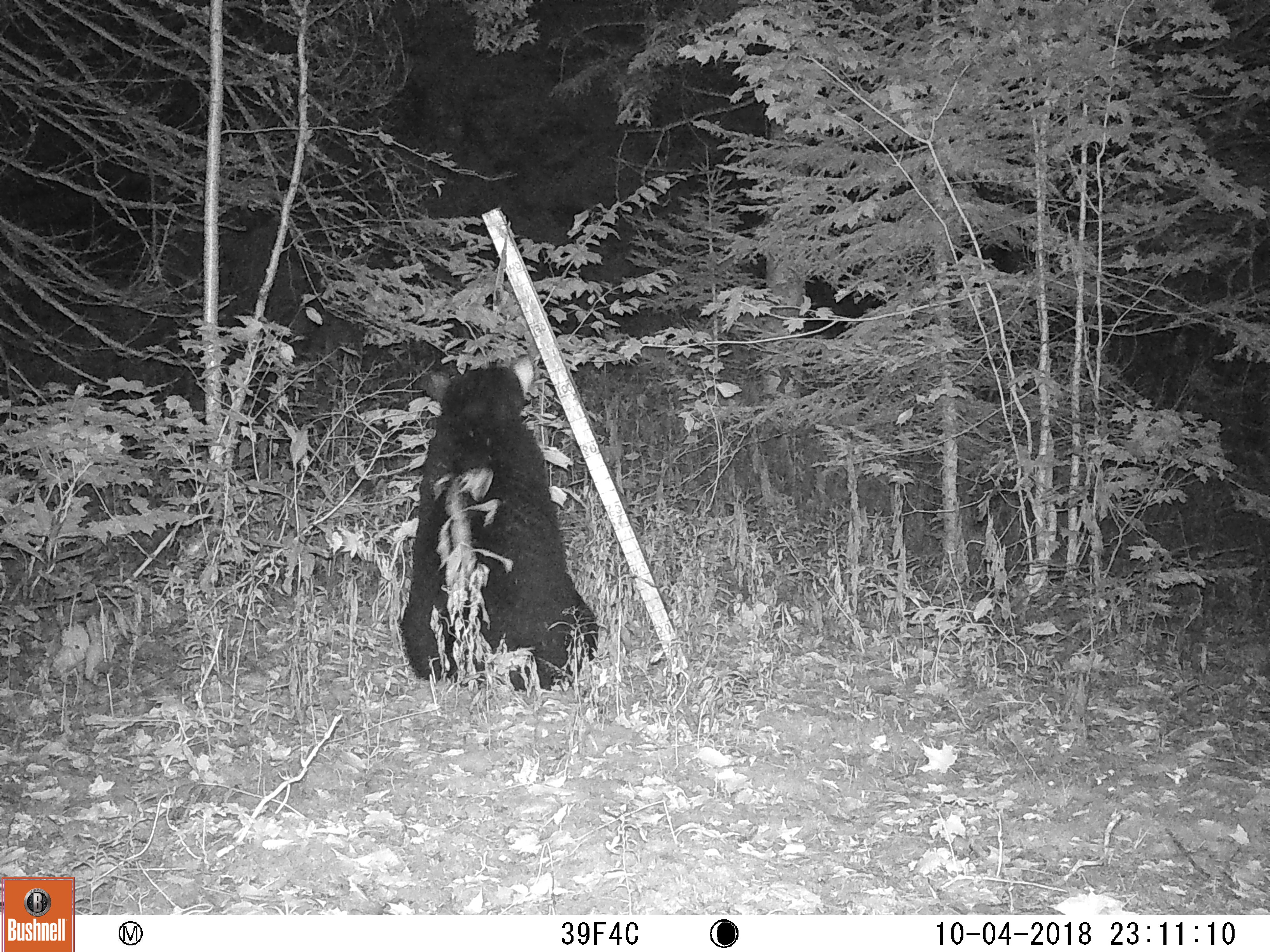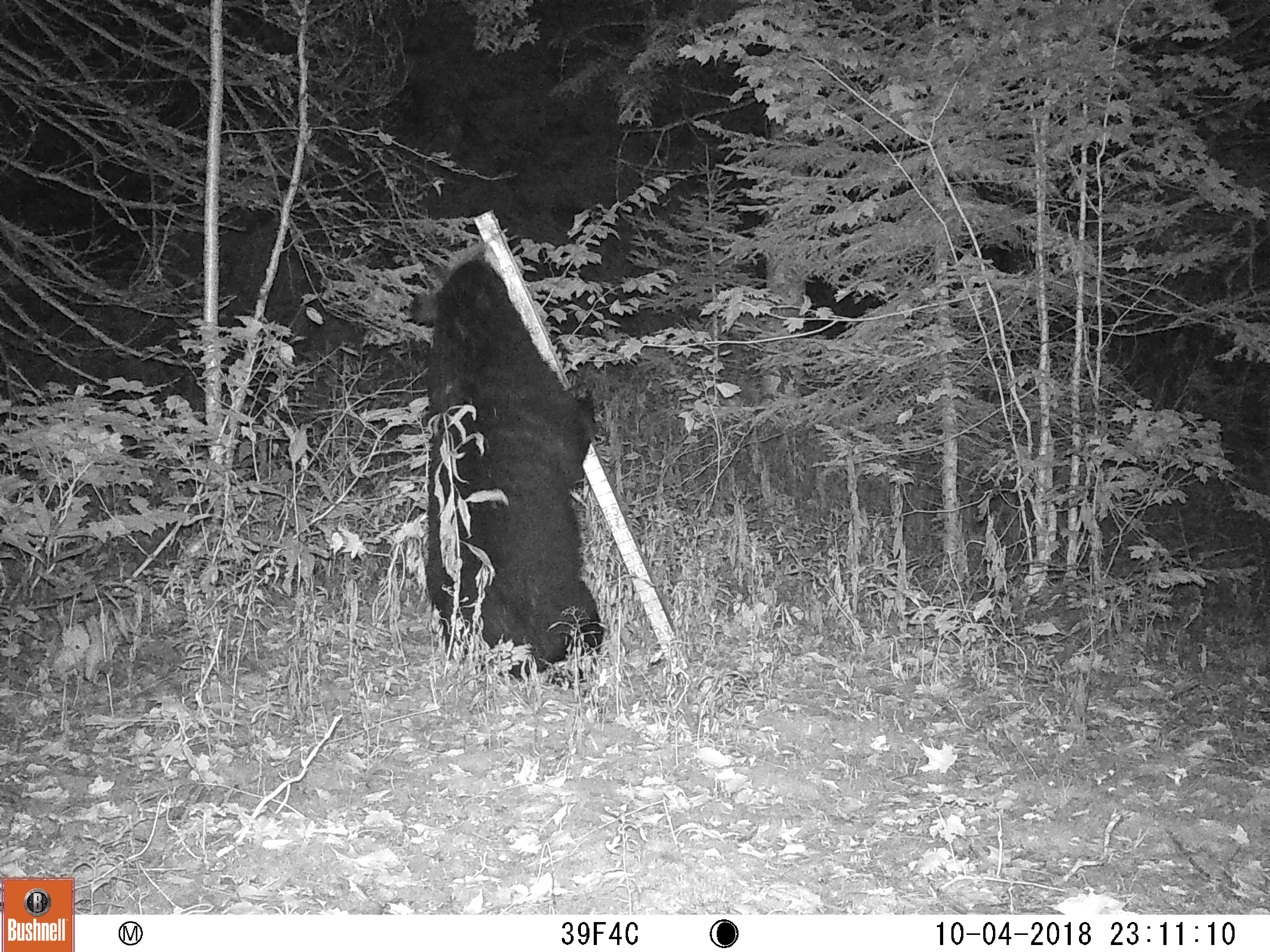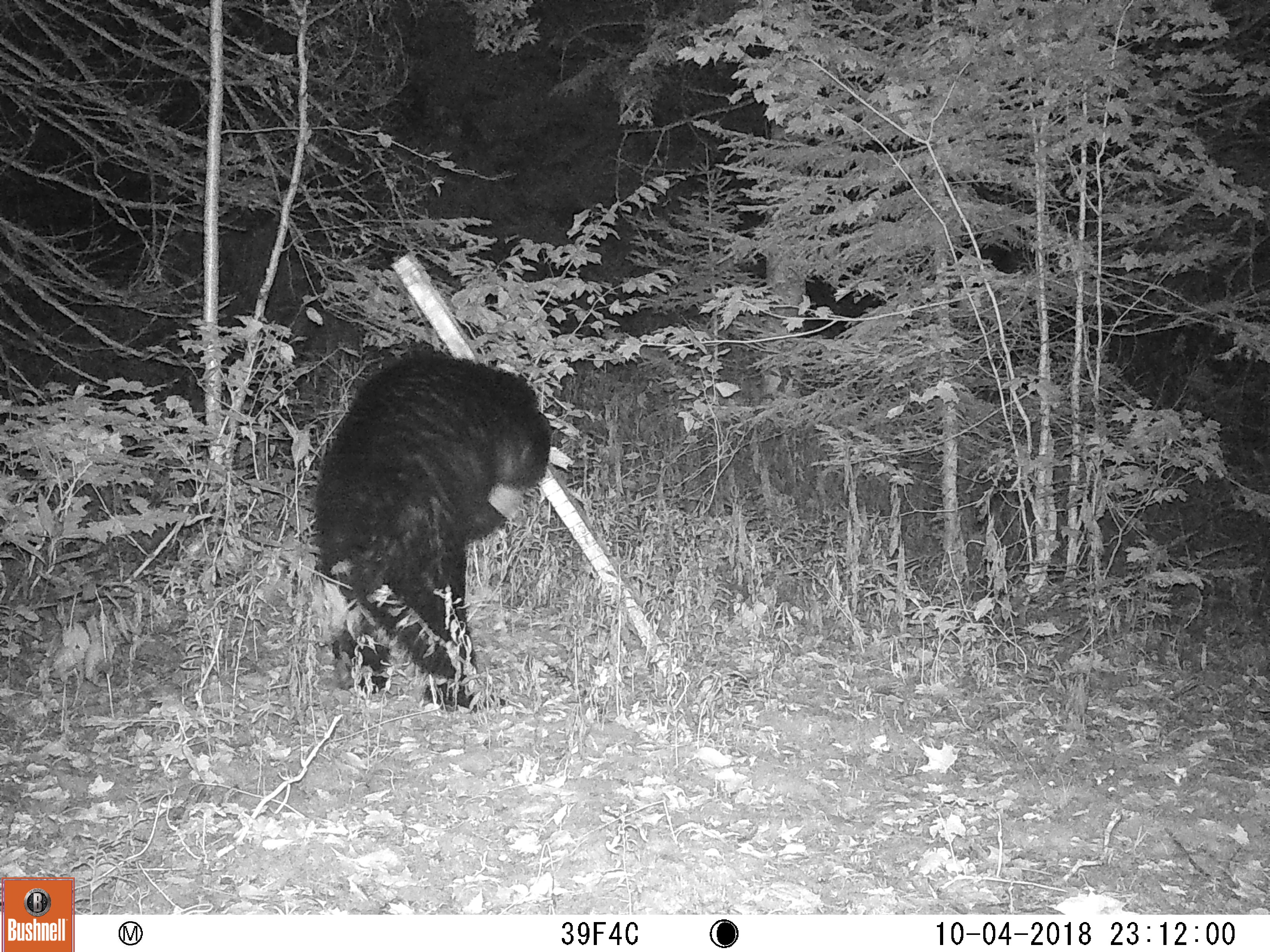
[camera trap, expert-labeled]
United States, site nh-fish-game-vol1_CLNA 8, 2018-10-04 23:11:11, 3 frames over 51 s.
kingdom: Animalia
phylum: Chordata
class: Mammalia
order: Carnivora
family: Ursidae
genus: Ursus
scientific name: Ursus americanus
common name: black bear